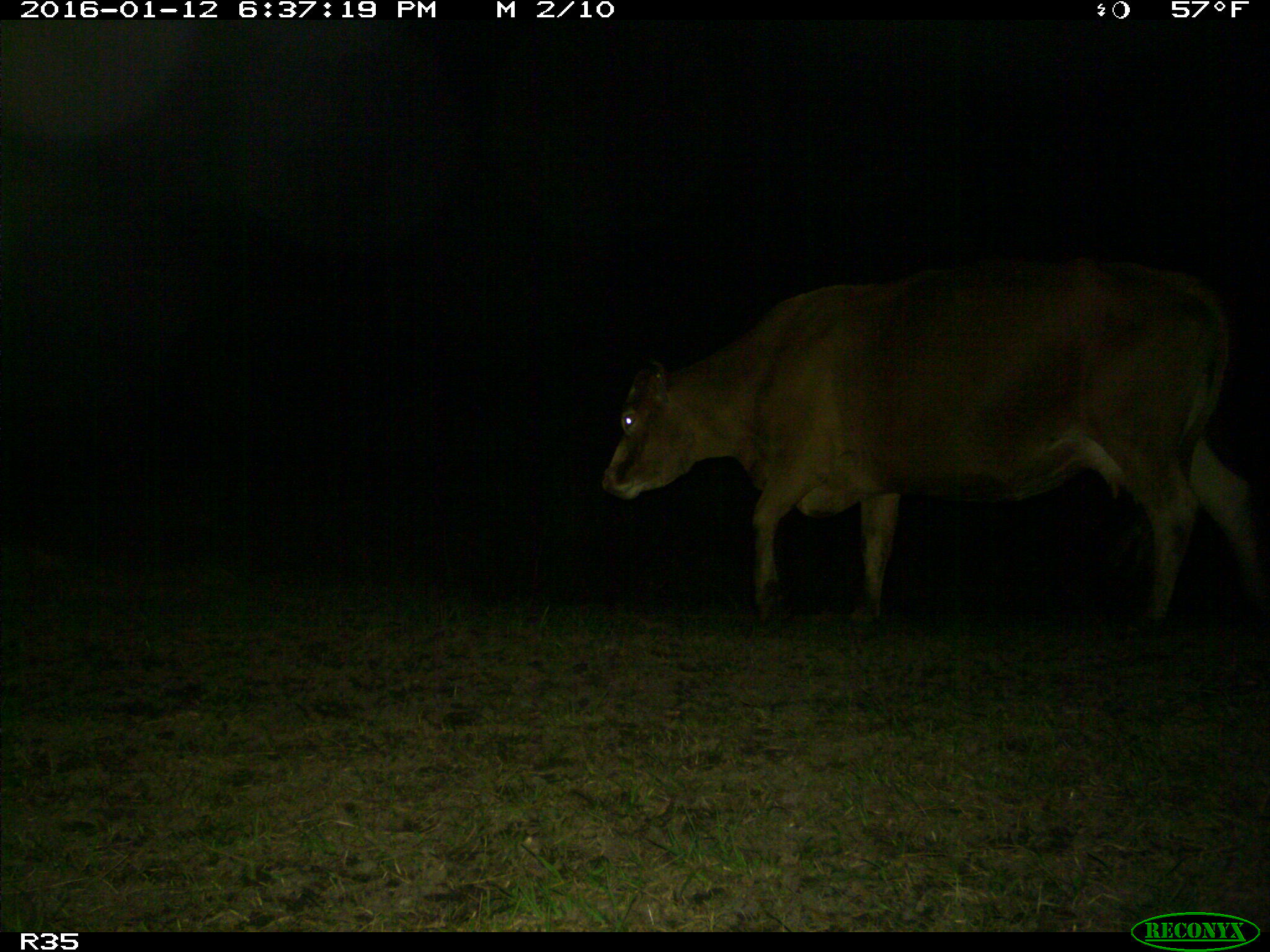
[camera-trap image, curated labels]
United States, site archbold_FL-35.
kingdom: Animalia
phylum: Chordata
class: Mammalia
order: Artiodactyla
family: Bovidae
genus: Bos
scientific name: Bos taurus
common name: domestic cow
Bos taurus (domestic cow).